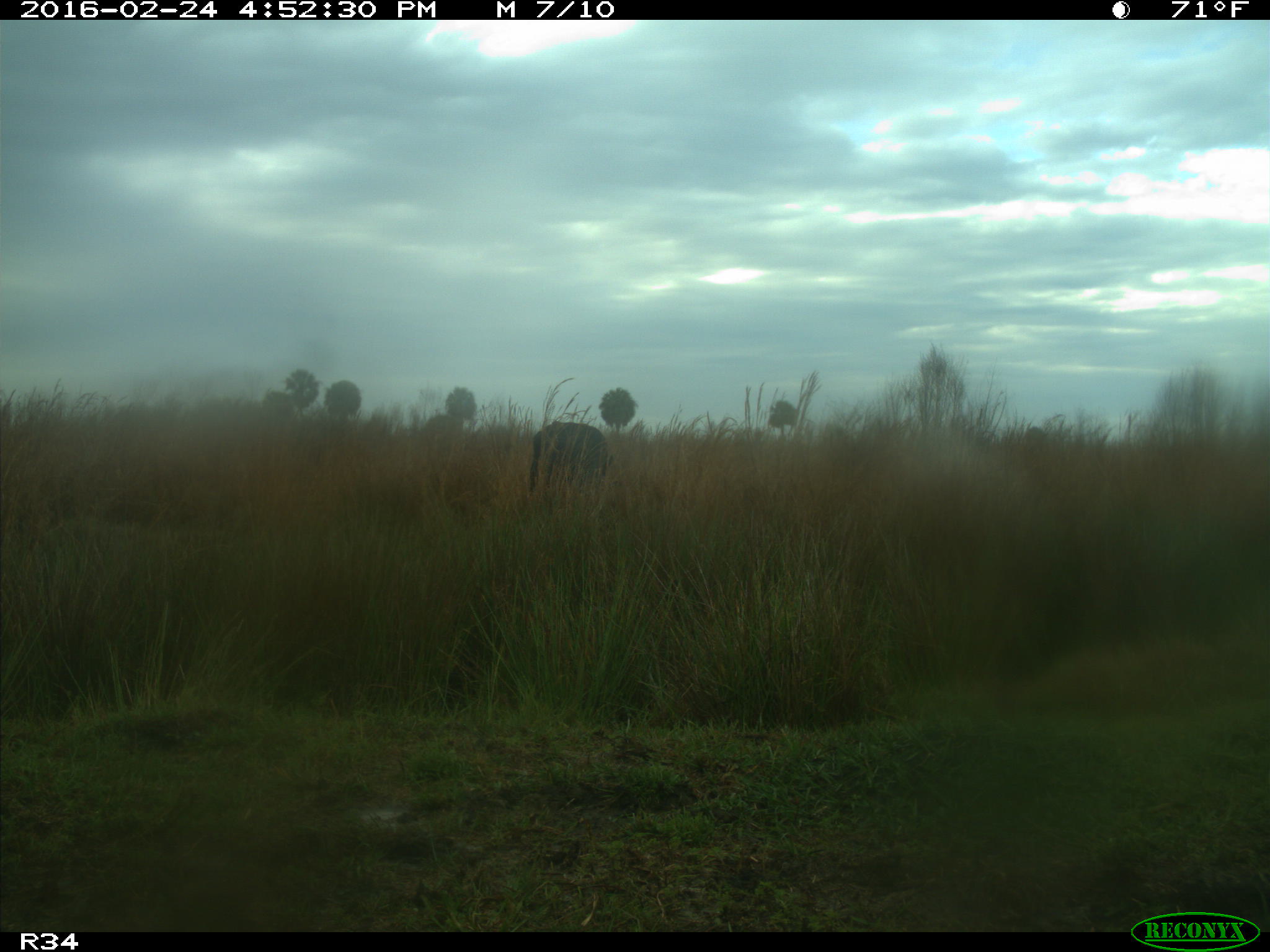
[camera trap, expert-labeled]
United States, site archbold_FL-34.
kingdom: Animalia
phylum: Chordata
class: Mammalia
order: Artiodactyla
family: Bovidae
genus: Bos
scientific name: Bos taurus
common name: domestic cow